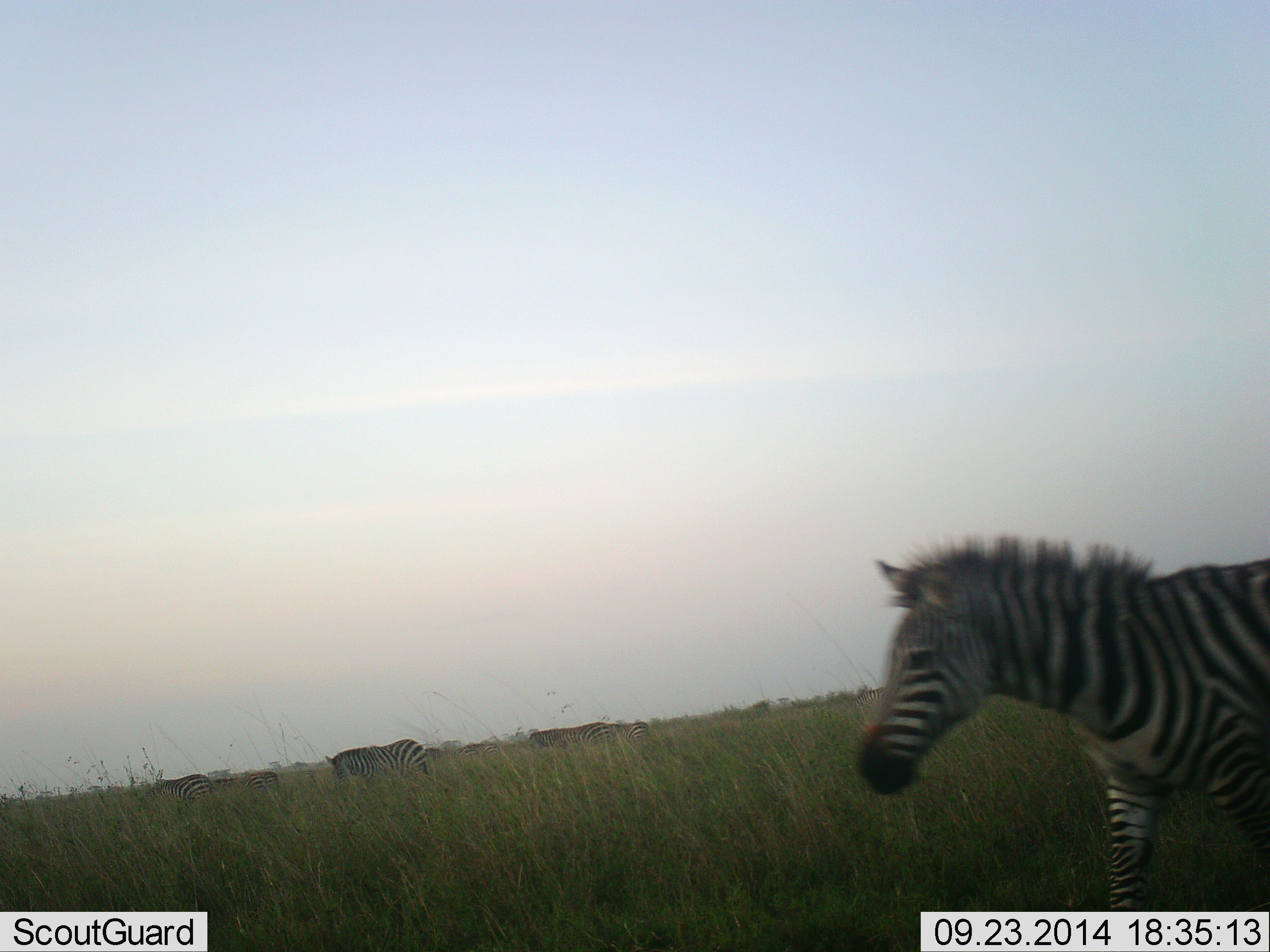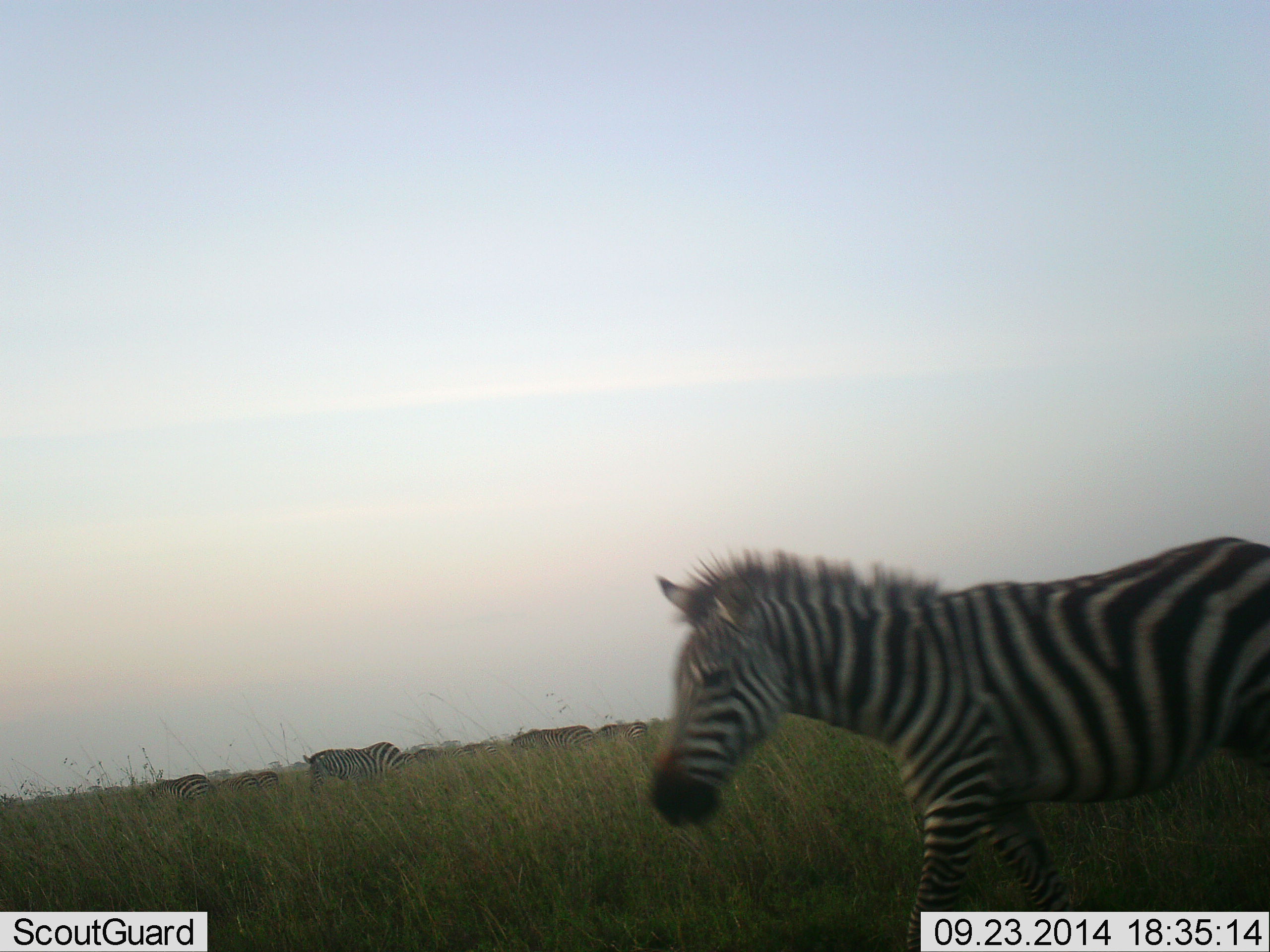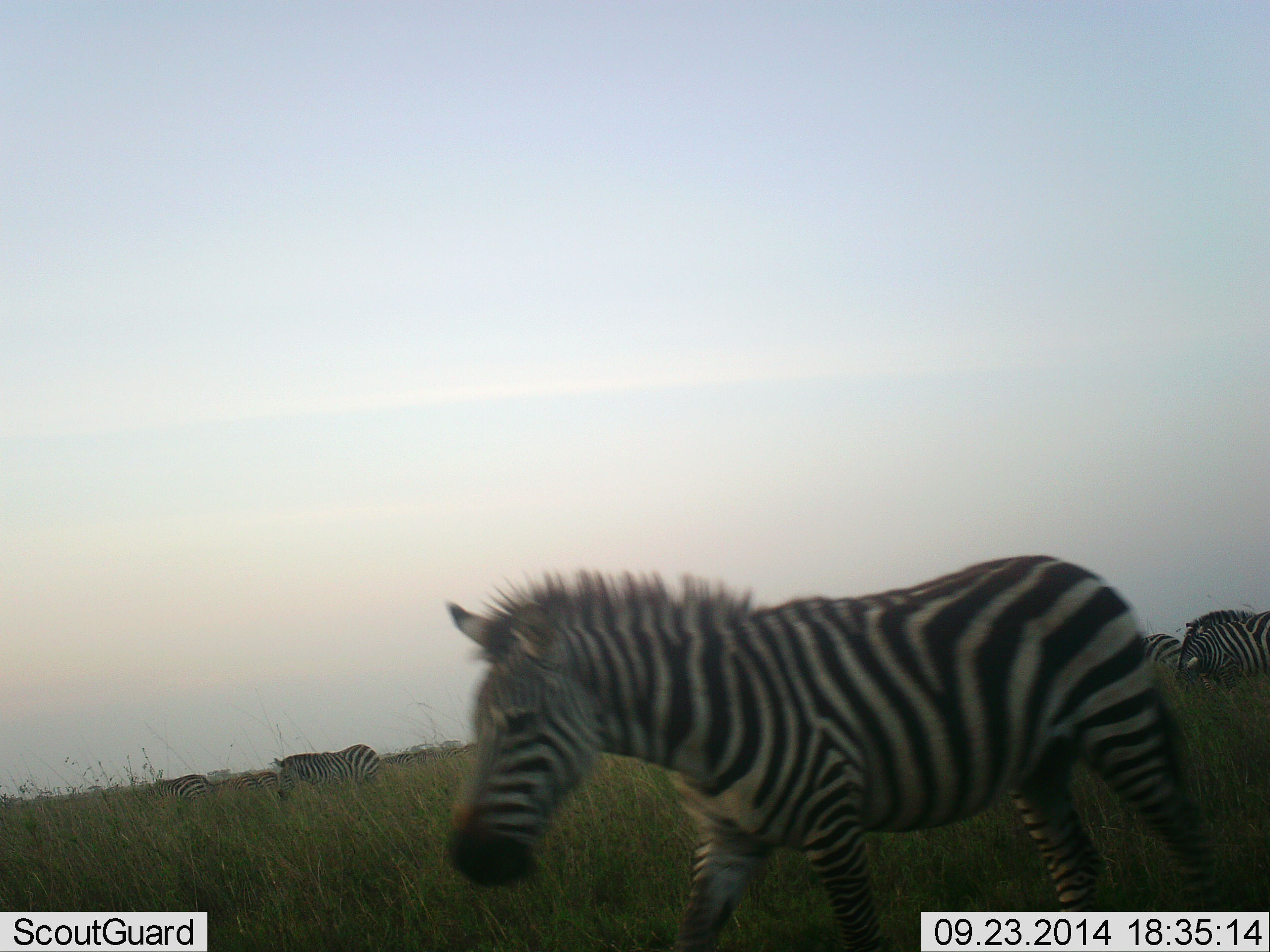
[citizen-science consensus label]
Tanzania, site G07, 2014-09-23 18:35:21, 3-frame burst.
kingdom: Animalia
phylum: Chordata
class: Mammalia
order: Perissodactyla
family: Equidae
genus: Equus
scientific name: Equus quagga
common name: plains zebra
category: zebra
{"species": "zebra (plains zebra) (Equus quagga)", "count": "6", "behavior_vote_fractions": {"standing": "27%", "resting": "0%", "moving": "91%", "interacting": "0%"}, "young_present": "0%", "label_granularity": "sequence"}